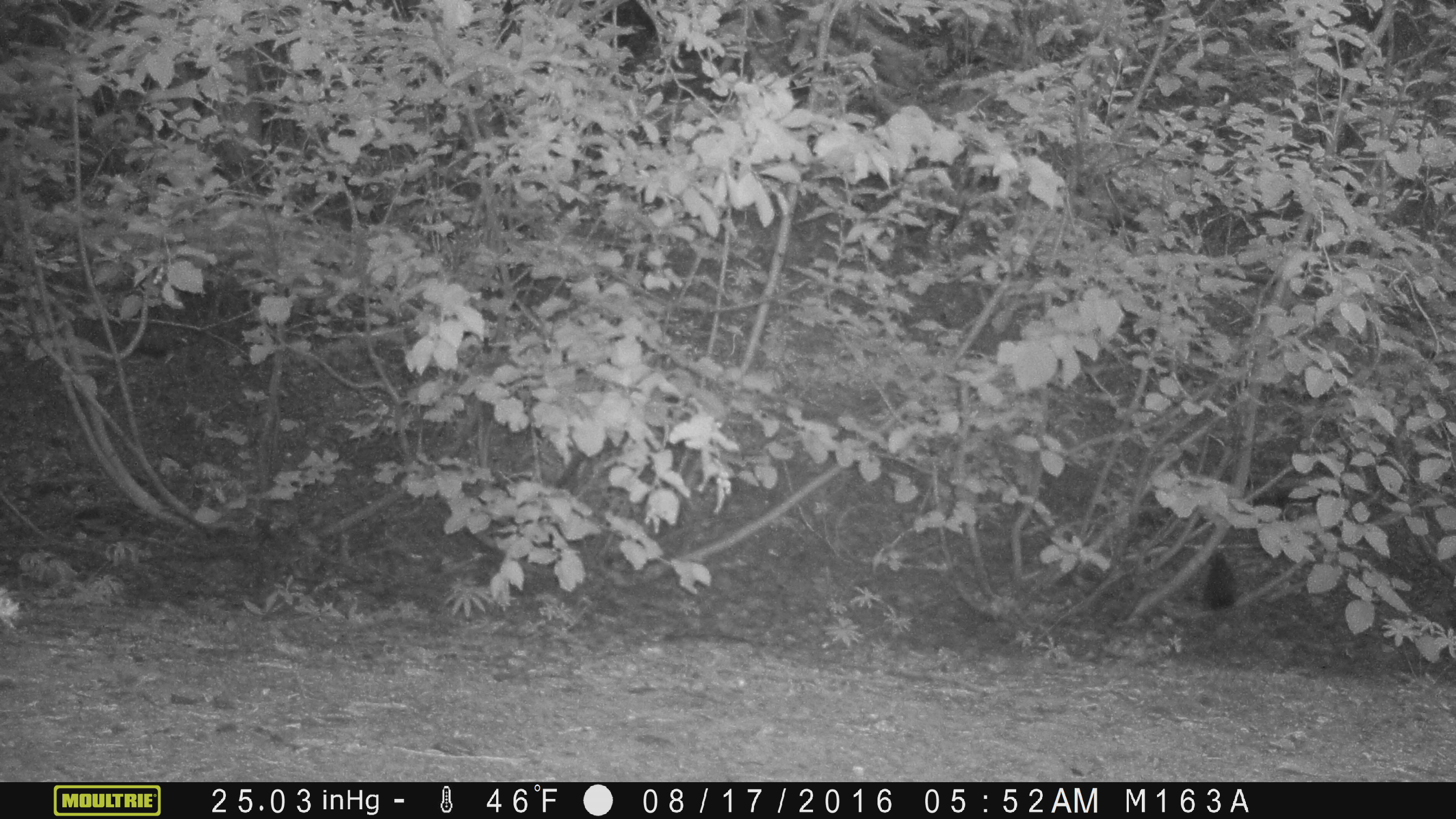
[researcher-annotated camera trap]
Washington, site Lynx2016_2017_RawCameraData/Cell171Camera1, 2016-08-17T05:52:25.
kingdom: Animalia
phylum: Chordata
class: Mammalia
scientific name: Mammalia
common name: small mammal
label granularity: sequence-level